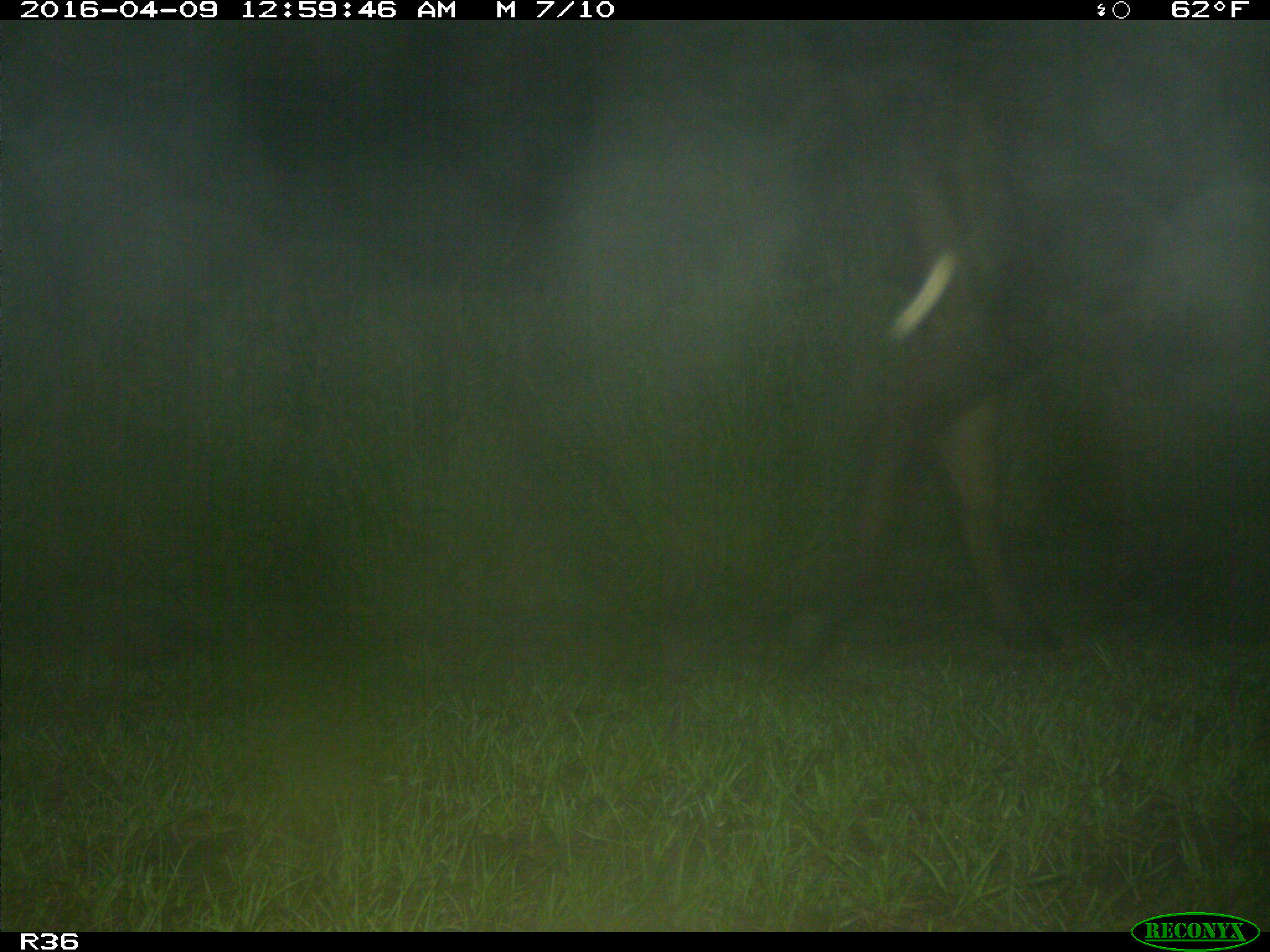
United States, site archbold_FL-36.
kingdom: Animalia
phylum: Chordata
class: Mammalia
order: Artiodactyla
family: Bovidae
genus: Bos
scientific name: Bos taurus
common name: domestic cow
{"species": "Bos taurus (domestic cow)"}